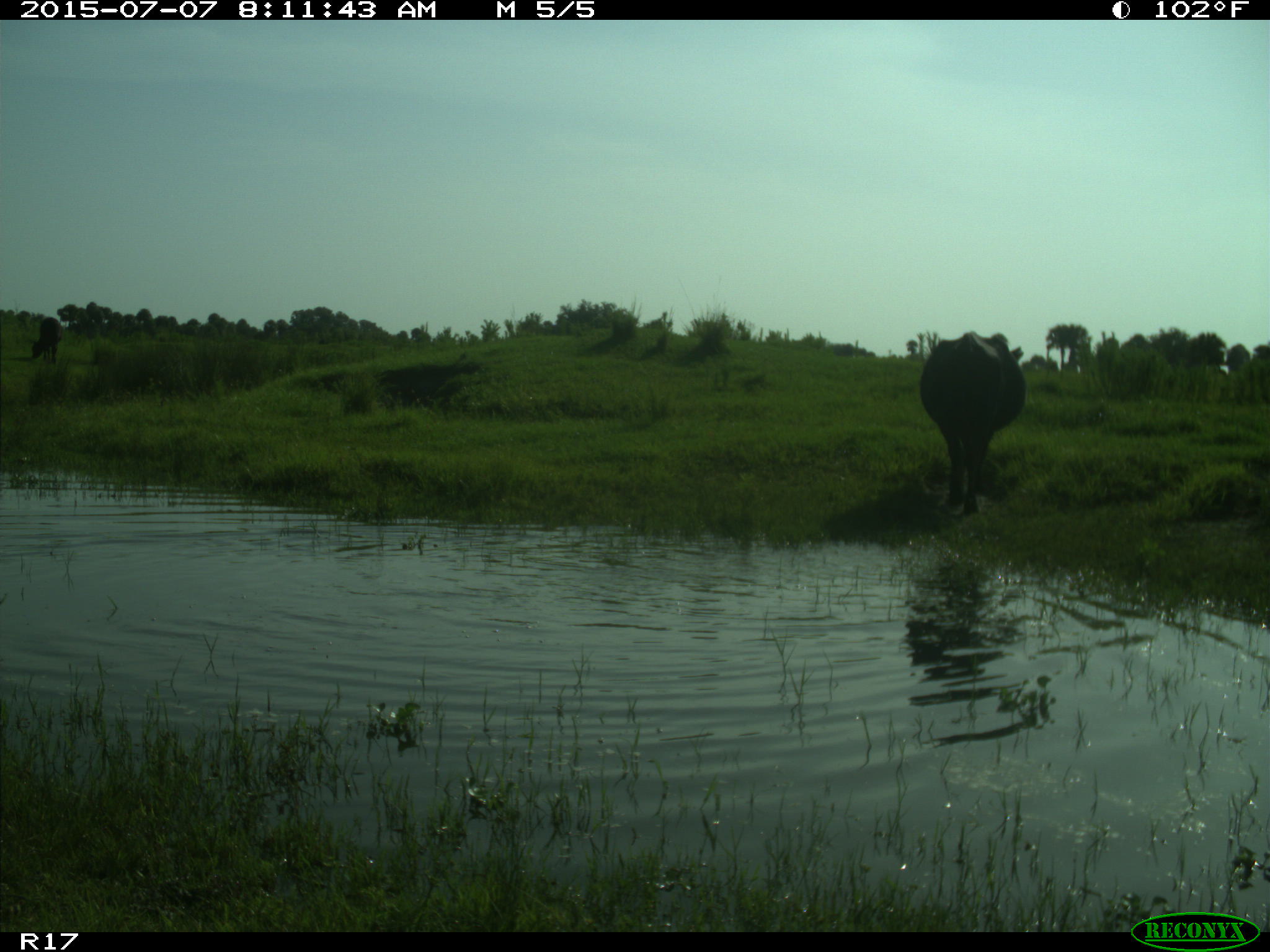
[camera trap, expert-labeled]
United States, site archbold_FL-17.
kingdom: Animalia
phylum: Chordata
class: Mammalia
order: Artiodactyla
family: Bovidae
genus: Bos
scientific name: Bos taurus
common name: domestic cow